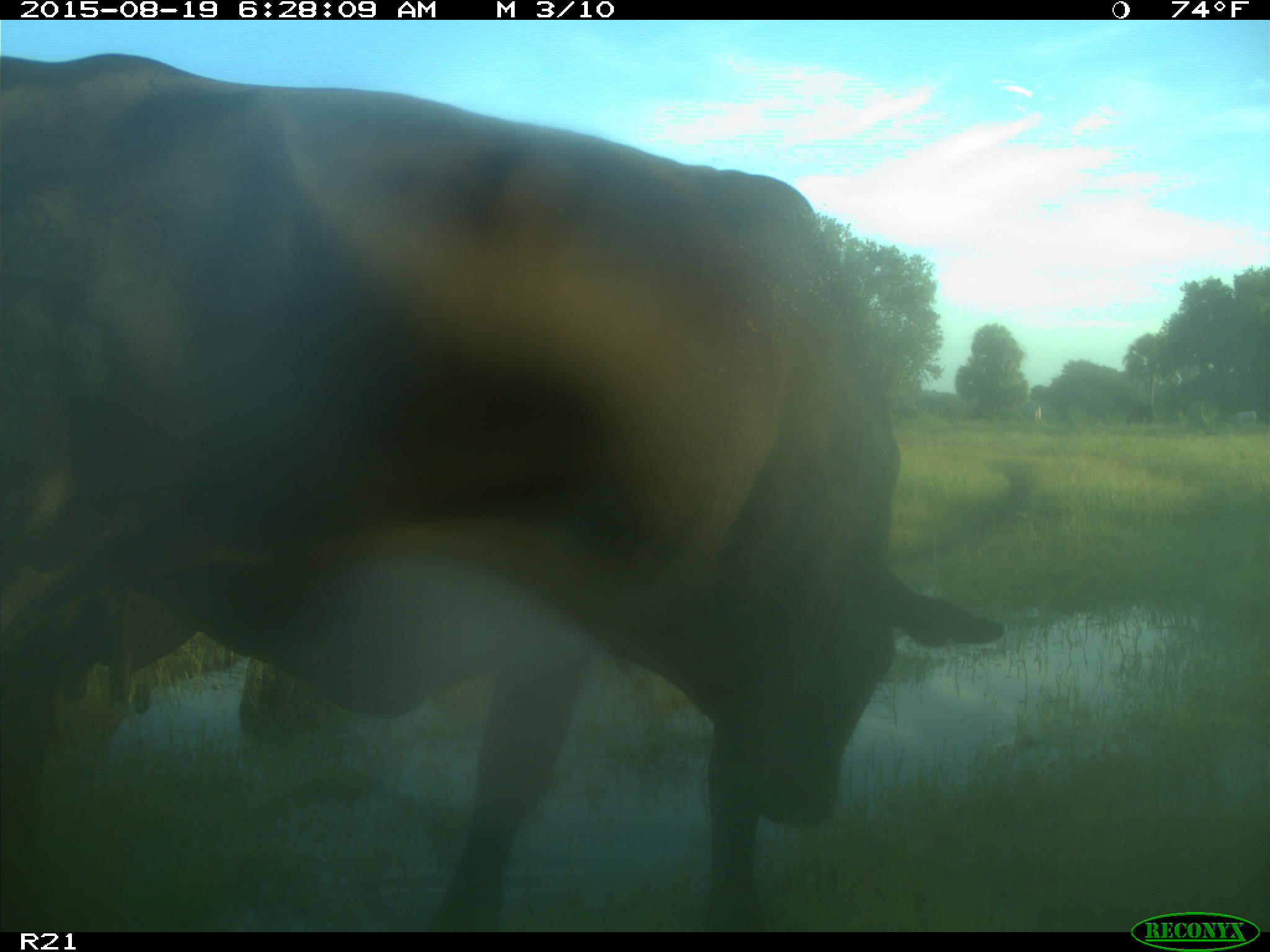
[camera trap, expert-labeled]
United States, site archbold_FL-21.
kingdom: Animalia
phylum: Chordata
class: Mammalia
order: Artiodactyla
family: Bovidae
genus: Bos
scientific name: Bos taurus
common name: domestic cow